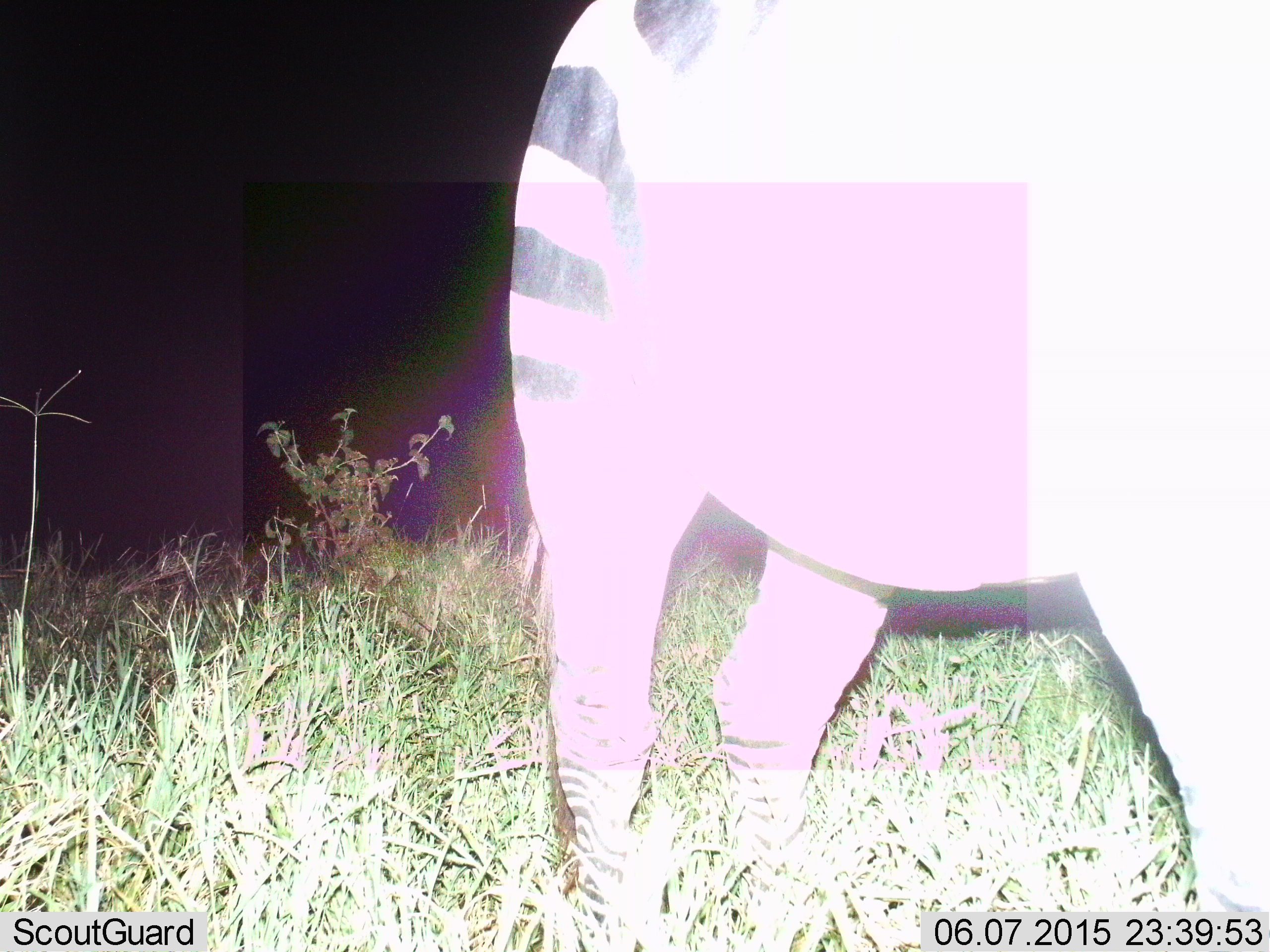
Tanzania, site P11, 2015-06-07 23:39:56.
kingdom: Animalia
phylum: Chordata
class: Mammalia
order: Perissodactyla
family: Equidae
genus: Equus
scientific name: Equus quagga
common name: plains zebra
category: zebra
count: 1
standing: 80%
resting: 0%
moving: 20%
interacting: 0%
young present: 0%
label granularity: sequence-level